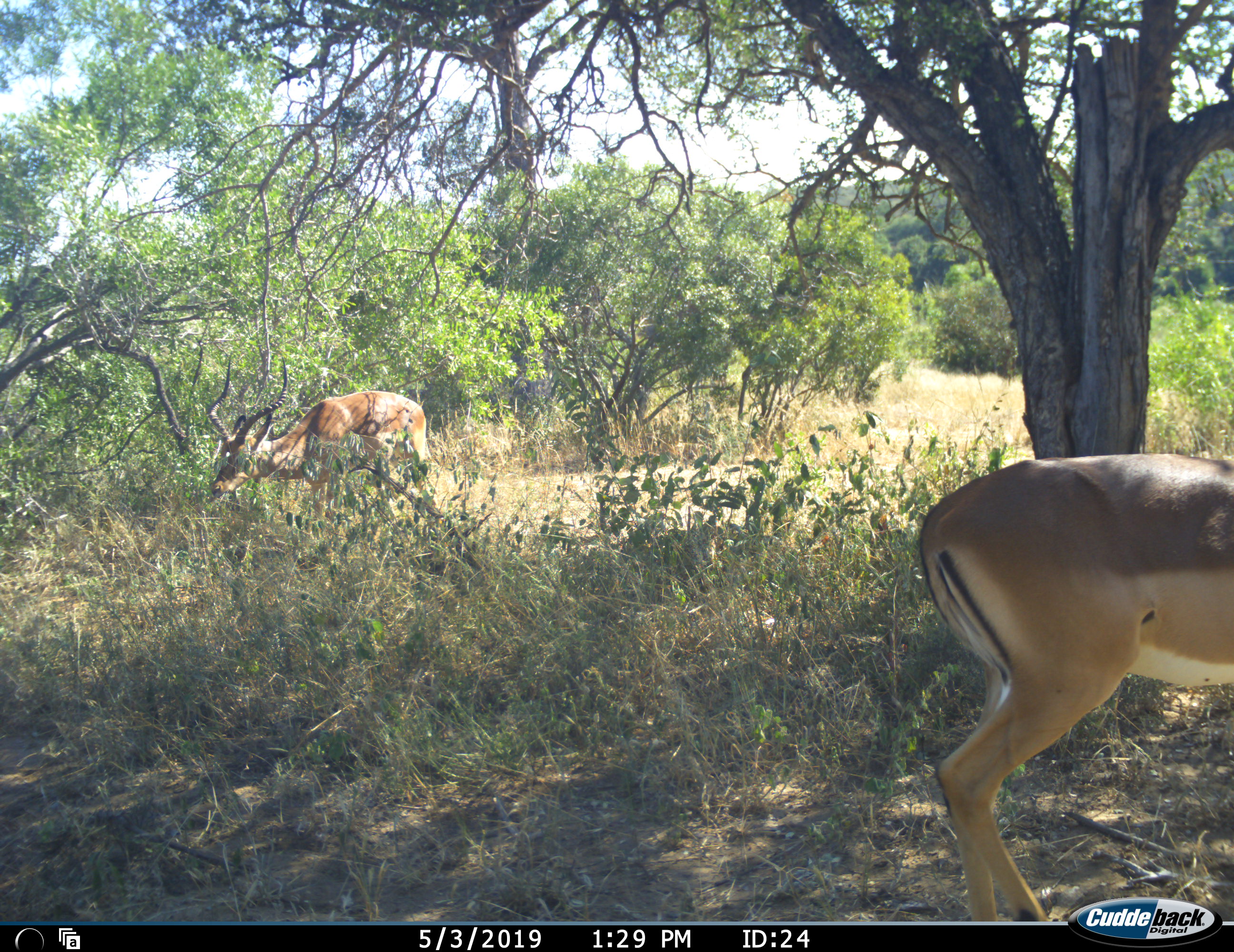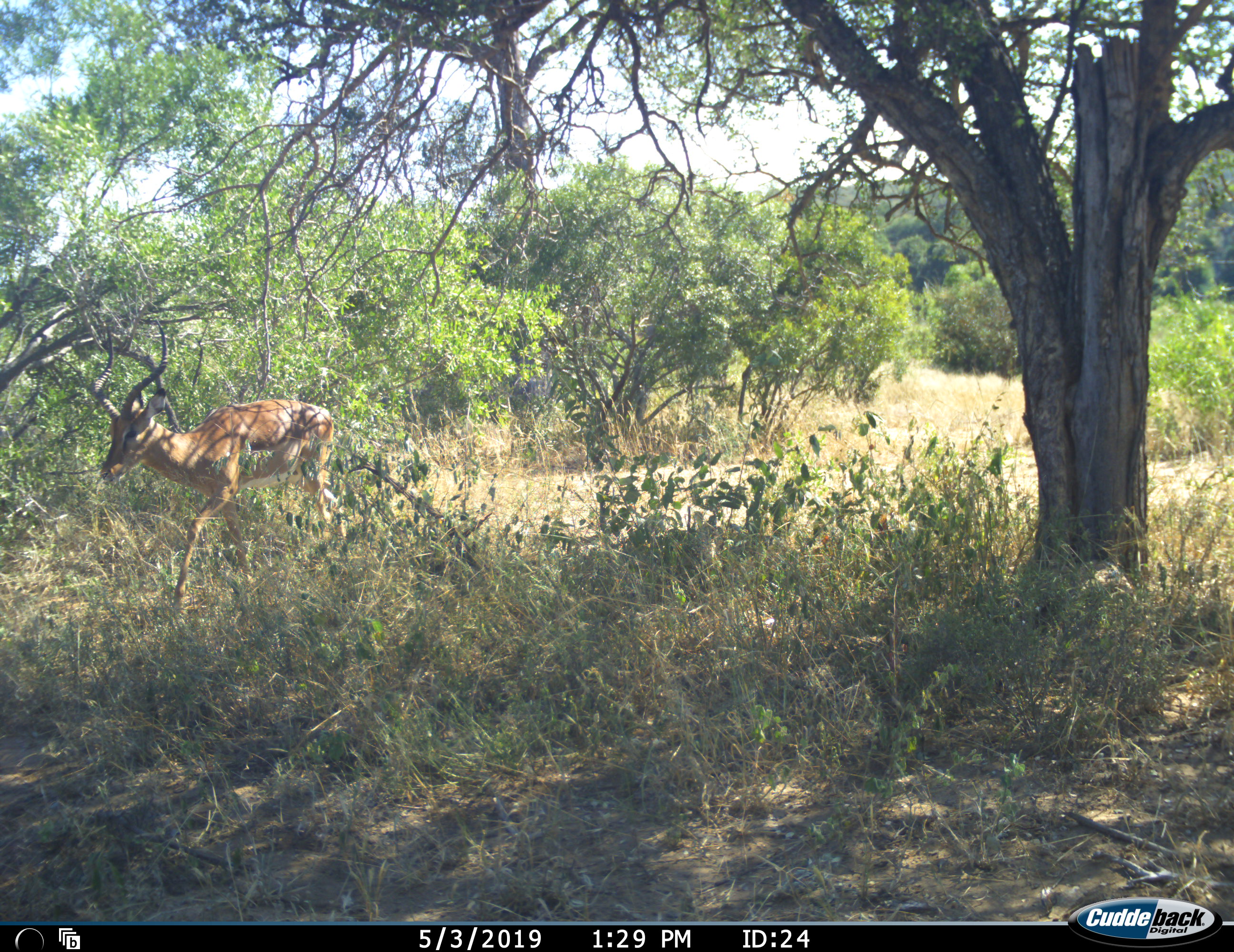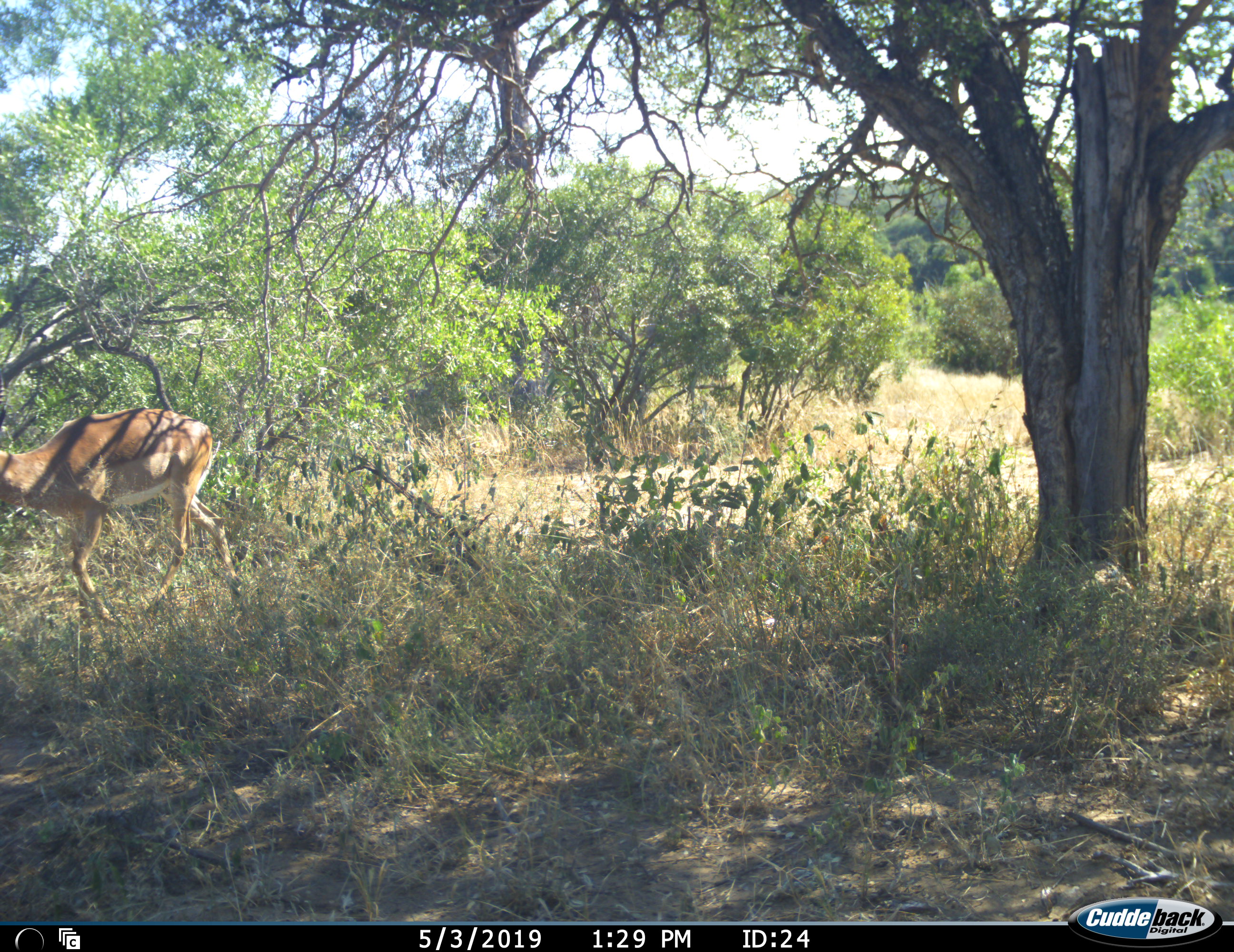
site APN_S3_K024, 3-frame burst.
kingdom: Animalia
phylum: Chordata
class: Mammalia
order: Artiodactyla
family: Bovidae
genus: Aepyceros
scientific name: Aepyceros melampus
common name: impala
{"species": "impala (Aepyceros melampus)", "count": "2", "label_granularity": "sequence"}